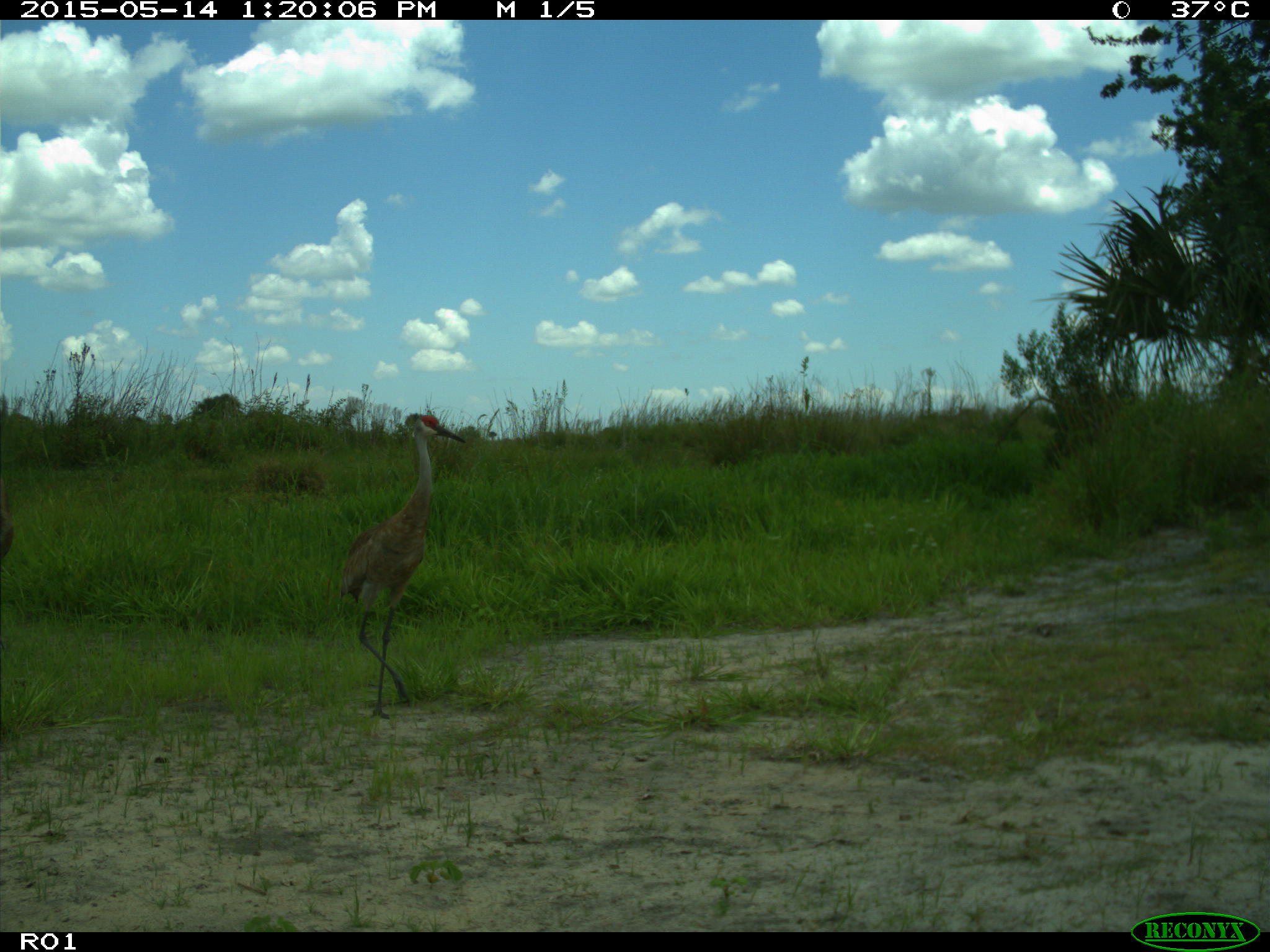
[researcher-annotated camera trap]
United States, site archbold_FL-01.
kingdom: Animalia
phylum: Chordata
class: Aves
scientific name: Aves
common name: birds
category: unidentified bird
Unidentified bird (birds) (Aves).